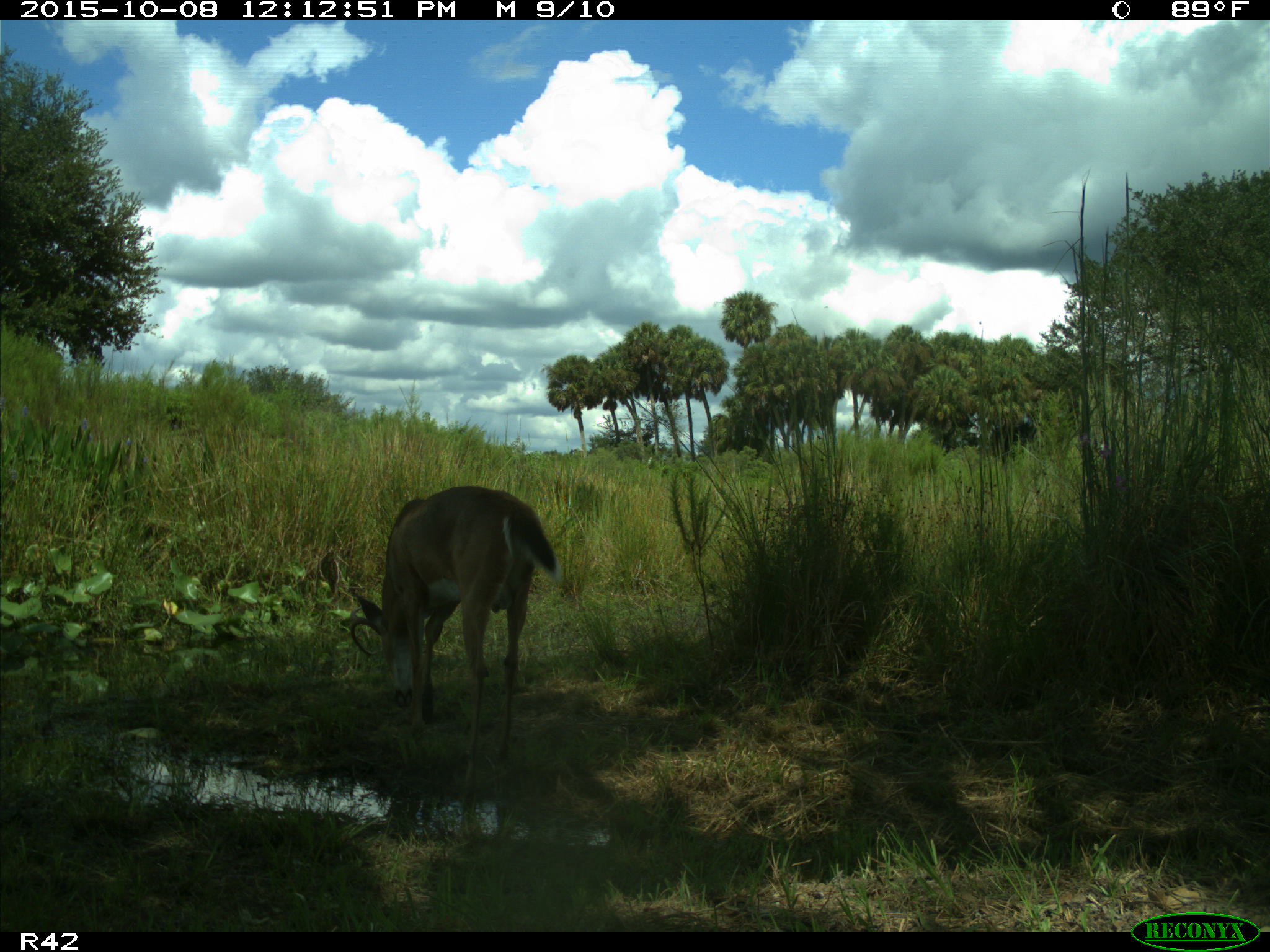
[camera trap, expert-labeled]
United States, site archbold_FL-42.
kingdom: Animalia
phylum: Chordata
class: Mammalia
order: Artiodactyla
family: Cervidae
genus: Odocoileus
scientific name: Odocoileus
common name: deer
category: unidentified deer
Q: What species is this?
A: Unidentified deer (deer) (Odocoileus).